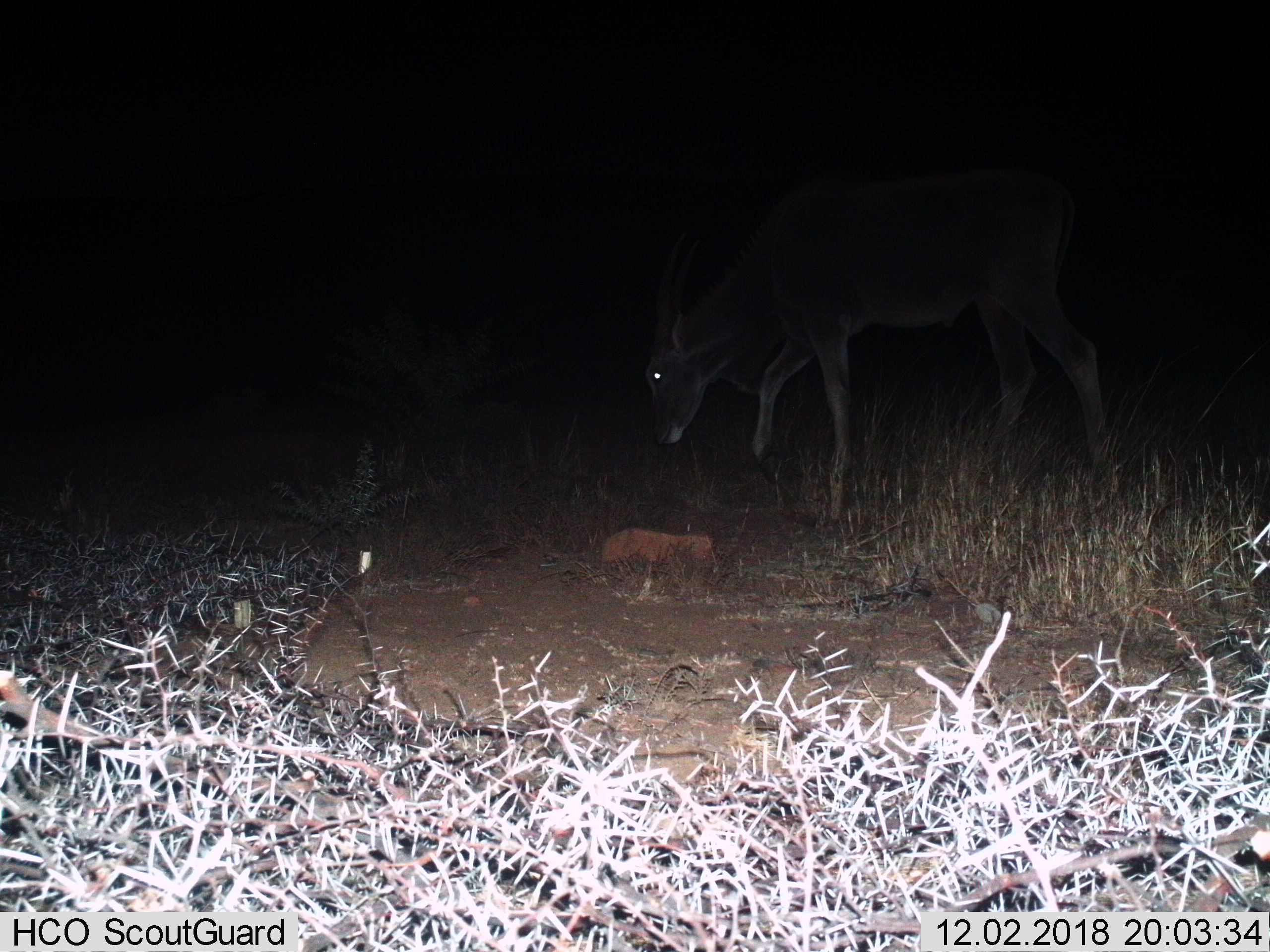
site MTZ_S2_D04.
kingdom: Animalia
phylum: Chordata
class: Mammalia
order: Artiodactyla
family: Bovidae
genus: Tragelaphus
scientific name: Tragelaphus oryx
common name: eland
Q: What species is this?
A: Eland (Tragelaphus oryx).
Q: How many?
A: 1.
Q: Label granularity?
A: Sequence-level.